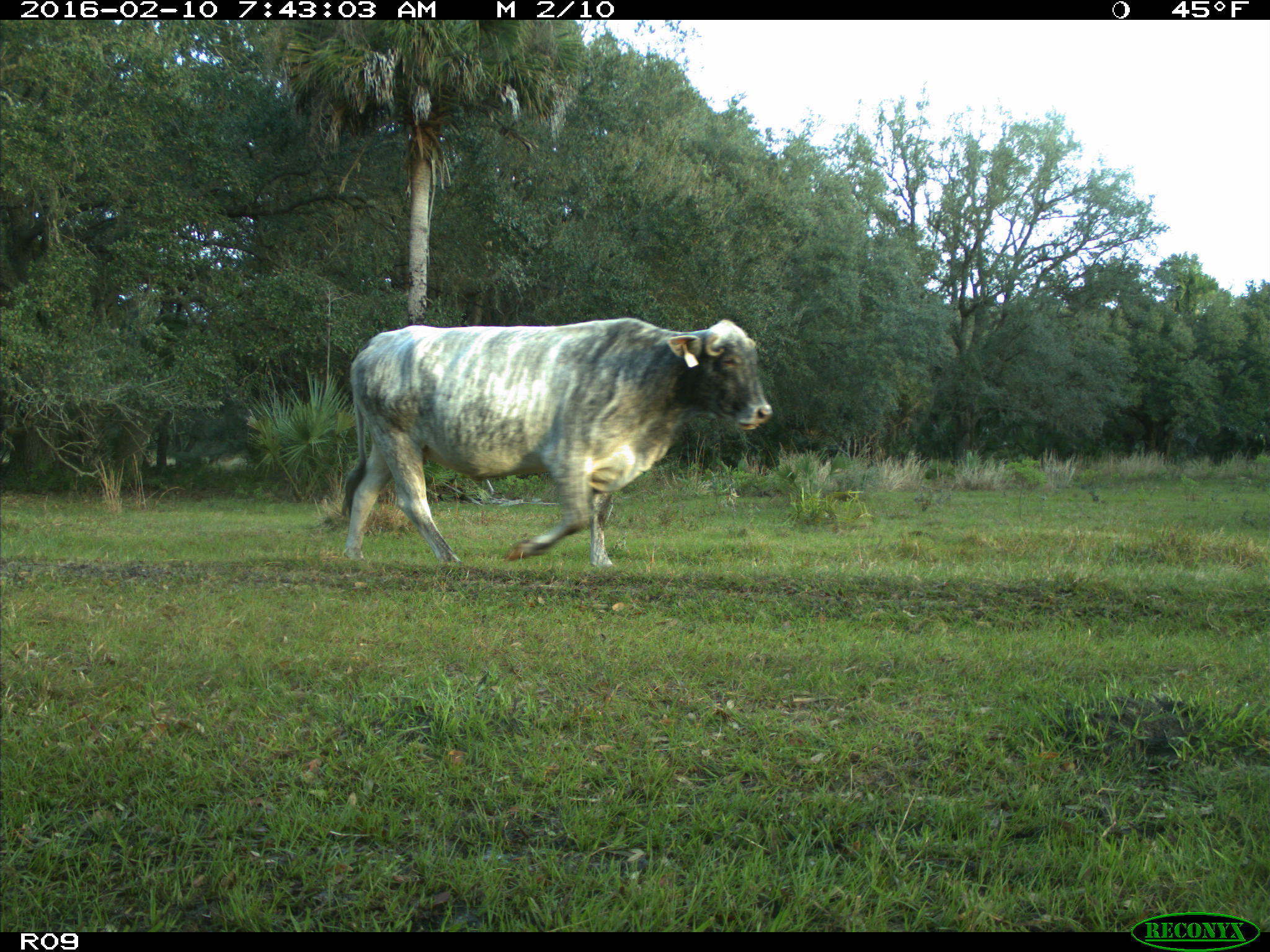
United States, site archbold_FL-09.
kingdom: Animalia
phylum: Chordata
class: Mammalia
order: Artiodactyla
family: Bovidae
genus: Bos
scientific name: Bos taurus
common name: domestic cow